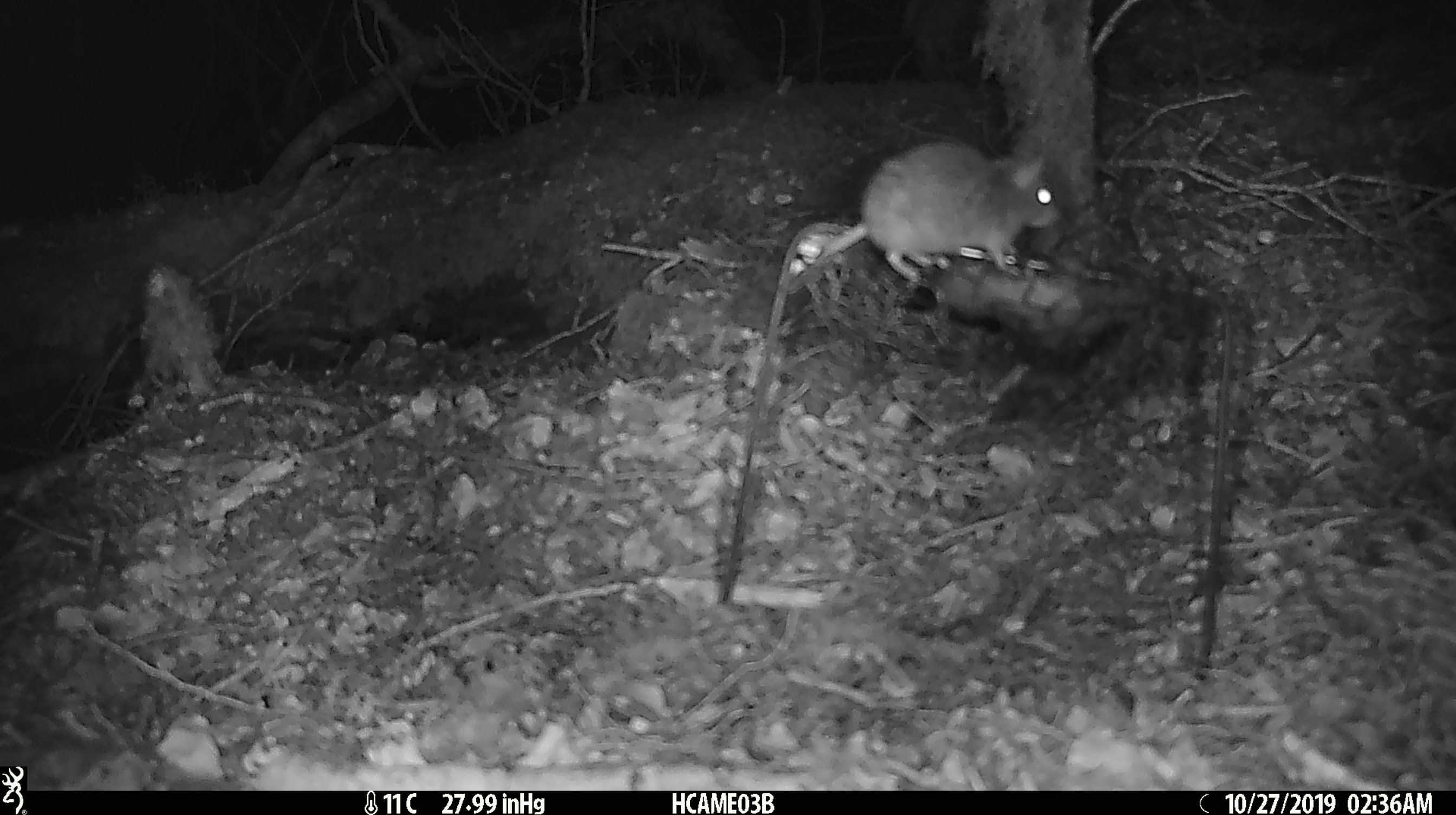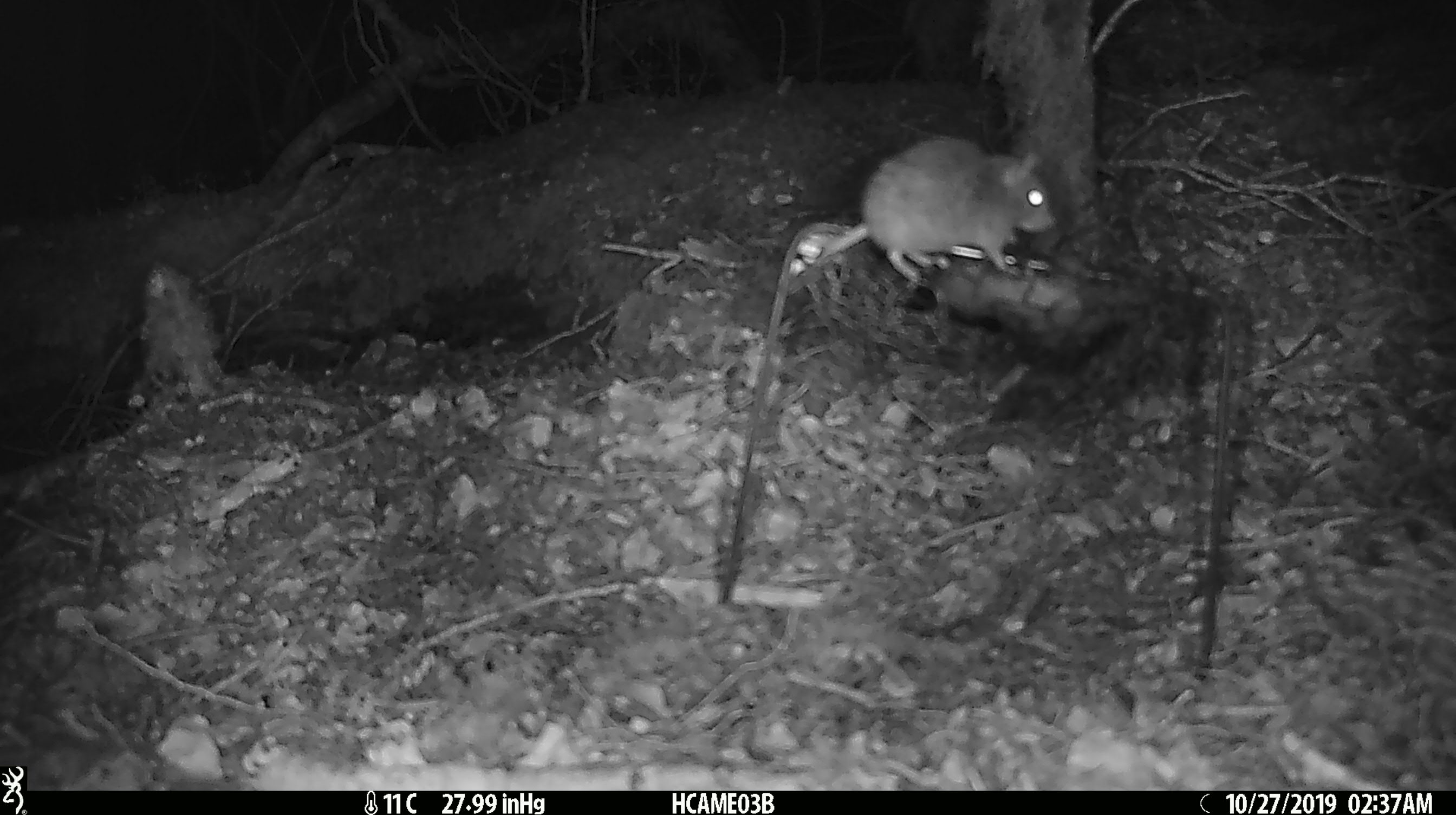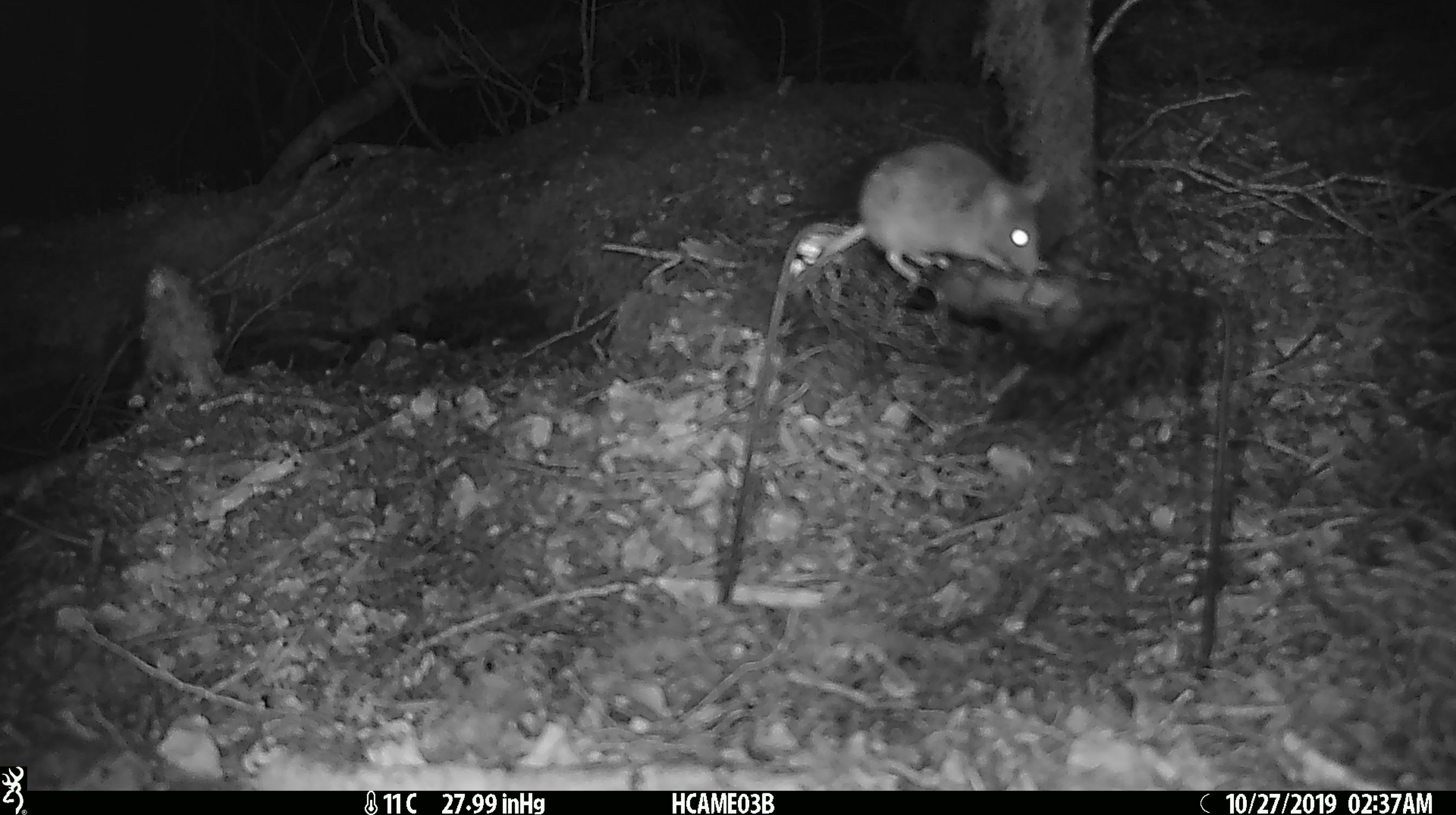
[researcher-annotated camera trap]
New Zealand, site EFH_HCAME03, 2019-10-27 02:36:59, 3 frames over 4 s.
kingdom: Animalia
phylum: Chordata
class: Mammalia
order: Rodentia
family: Muridae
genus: Mus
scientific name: Mus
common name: mouse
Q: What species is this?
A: Mouse (Mus).